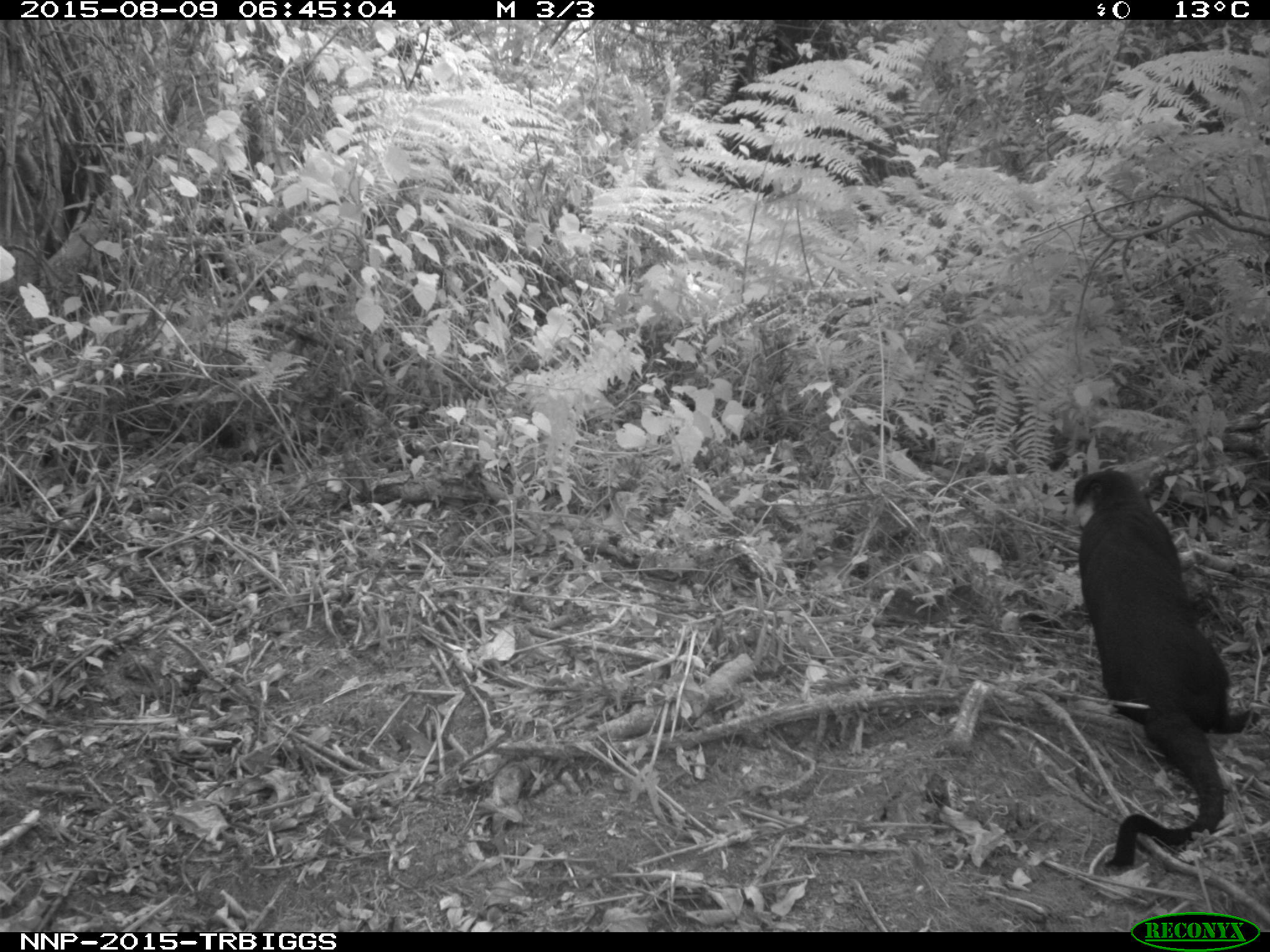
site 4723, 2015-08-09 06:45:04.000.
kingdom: Animalia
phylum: Chordata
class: Mammalia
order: Primates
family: Cercopithecidae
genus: Allochrocebus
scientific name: Allochrocebus lhoesti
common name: l'hoest's monkey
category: cercopithecus lhoesti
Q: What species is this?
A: Cercopithecus lhoesti (l'hoest's monkey) (Allochrocebus lhoesti).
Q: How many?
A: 1.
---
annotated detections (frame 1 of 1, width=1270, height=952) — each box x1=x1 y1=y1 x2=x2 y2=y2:
cercopithecus lhoesti: x1=1073 y1=472 x2=1258 y2=872